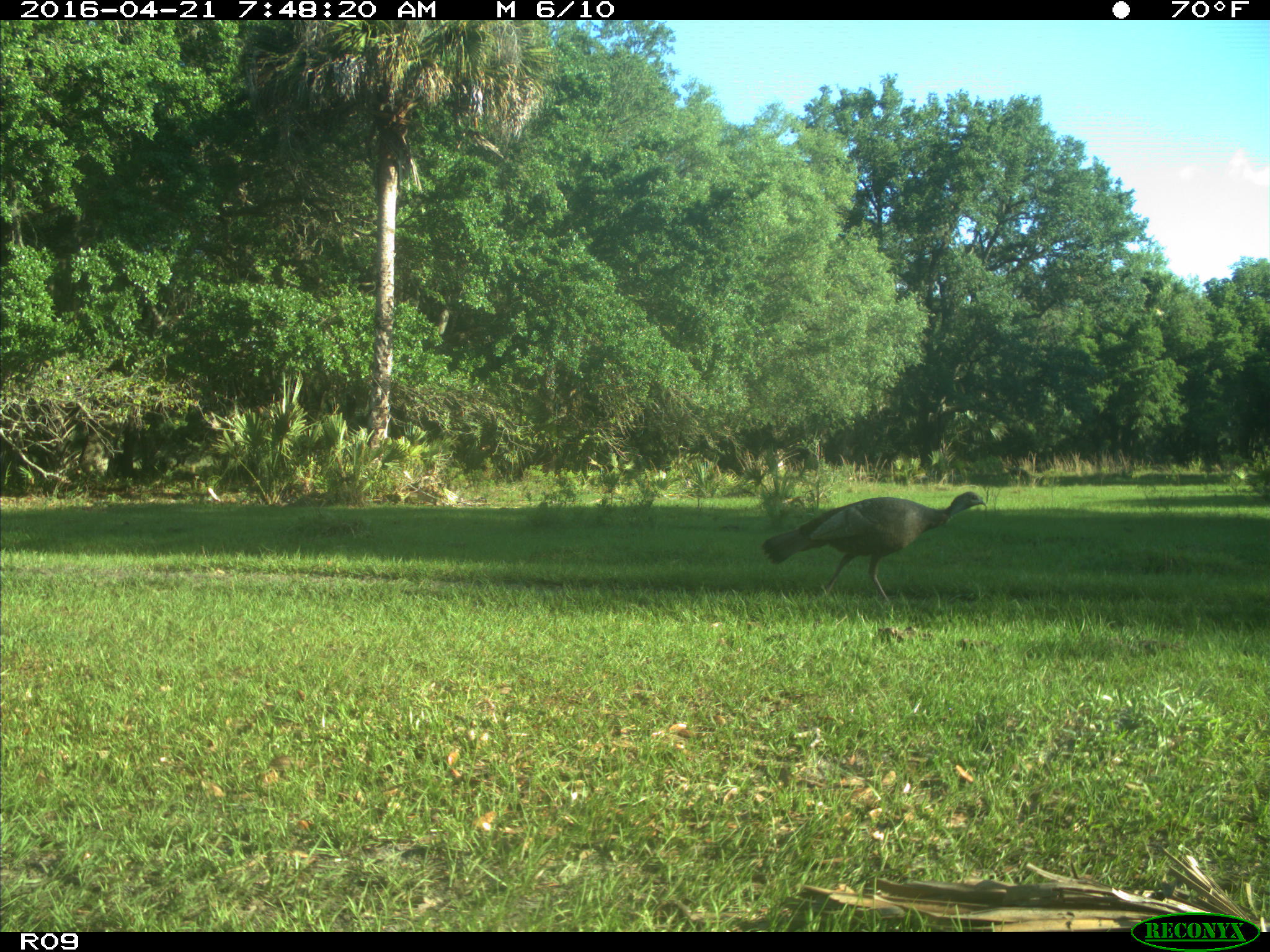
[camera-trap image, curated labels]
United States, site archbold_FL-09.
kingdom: Animalia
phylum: Chordata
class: Aves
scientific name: Aves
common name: birds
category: unidentified bird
Unidentified bird (birds) (Aves).